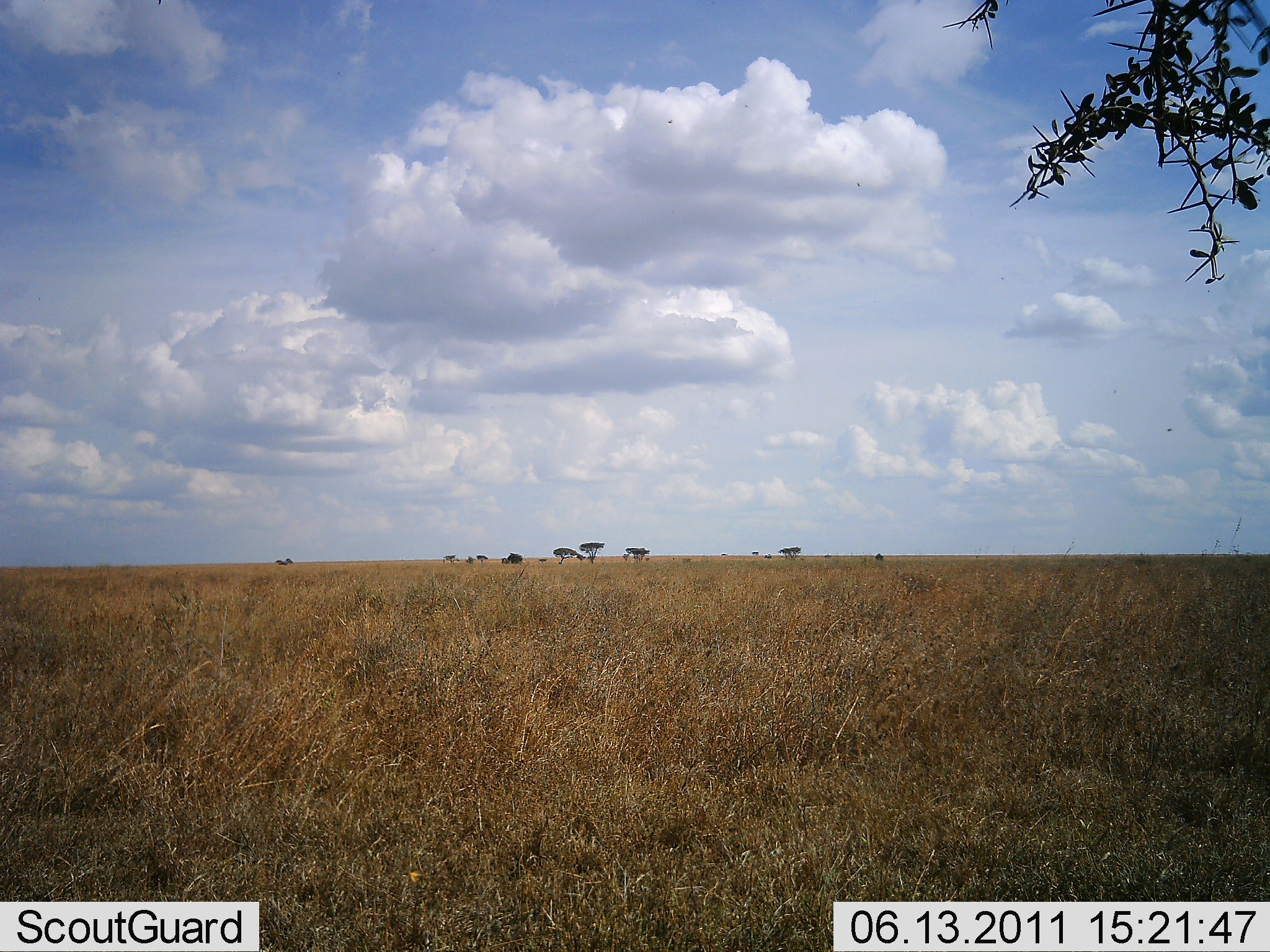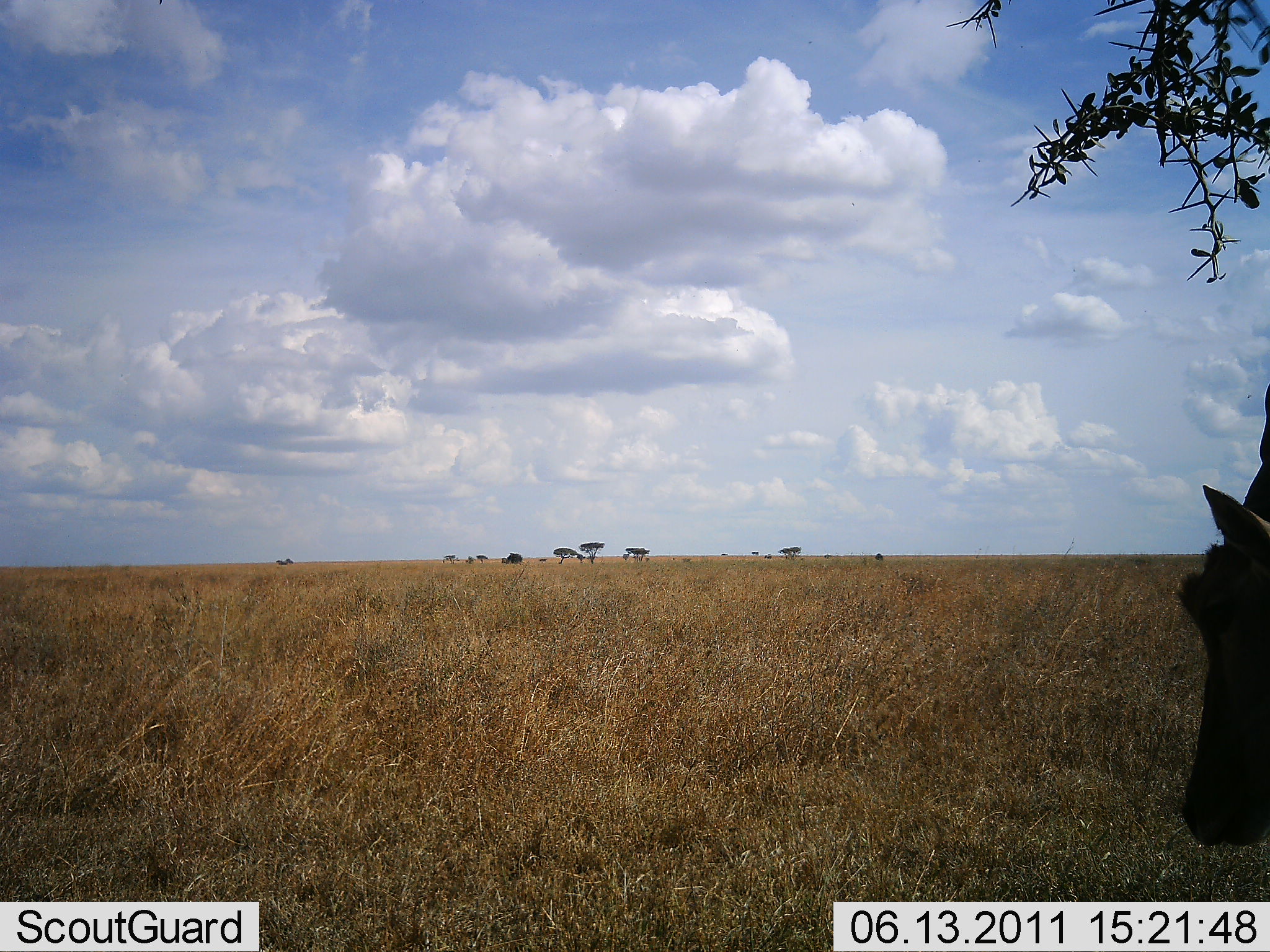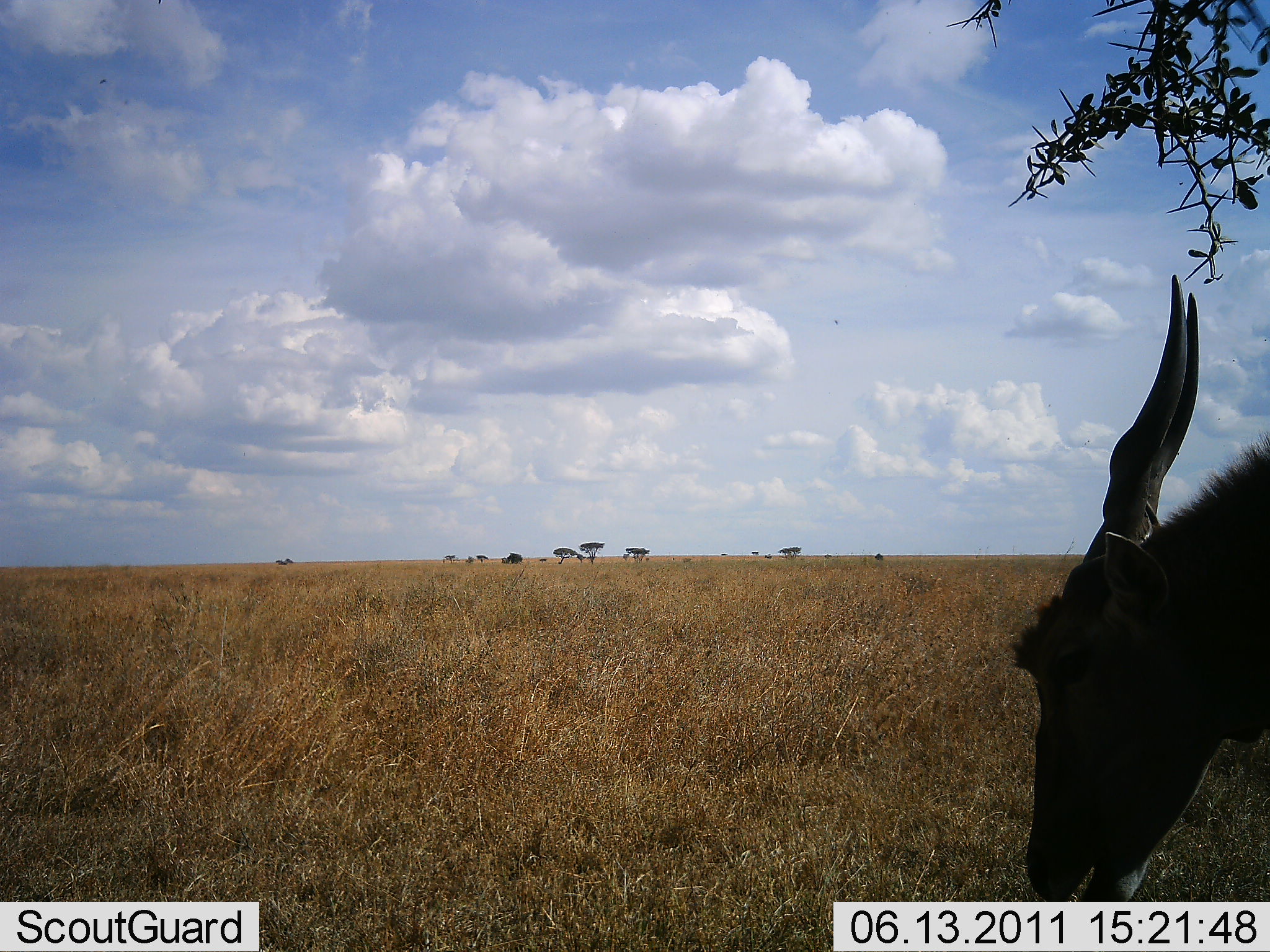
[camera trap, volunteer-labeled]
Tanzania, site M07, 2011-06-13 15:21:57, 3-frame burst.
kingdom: Animalia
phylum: Chordata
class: Mammalia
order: Artiodactyla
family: Bovidae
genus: Tragelaphus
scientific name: Tragelaphus oryx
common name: eland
Eland (Tragelaphus oryx), count 1. Behavior (volunteer vote fractions): standing 10%, resting 0%, moving 60%, interacting 0%. Young present (vote fraction): 0%. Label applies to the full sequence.